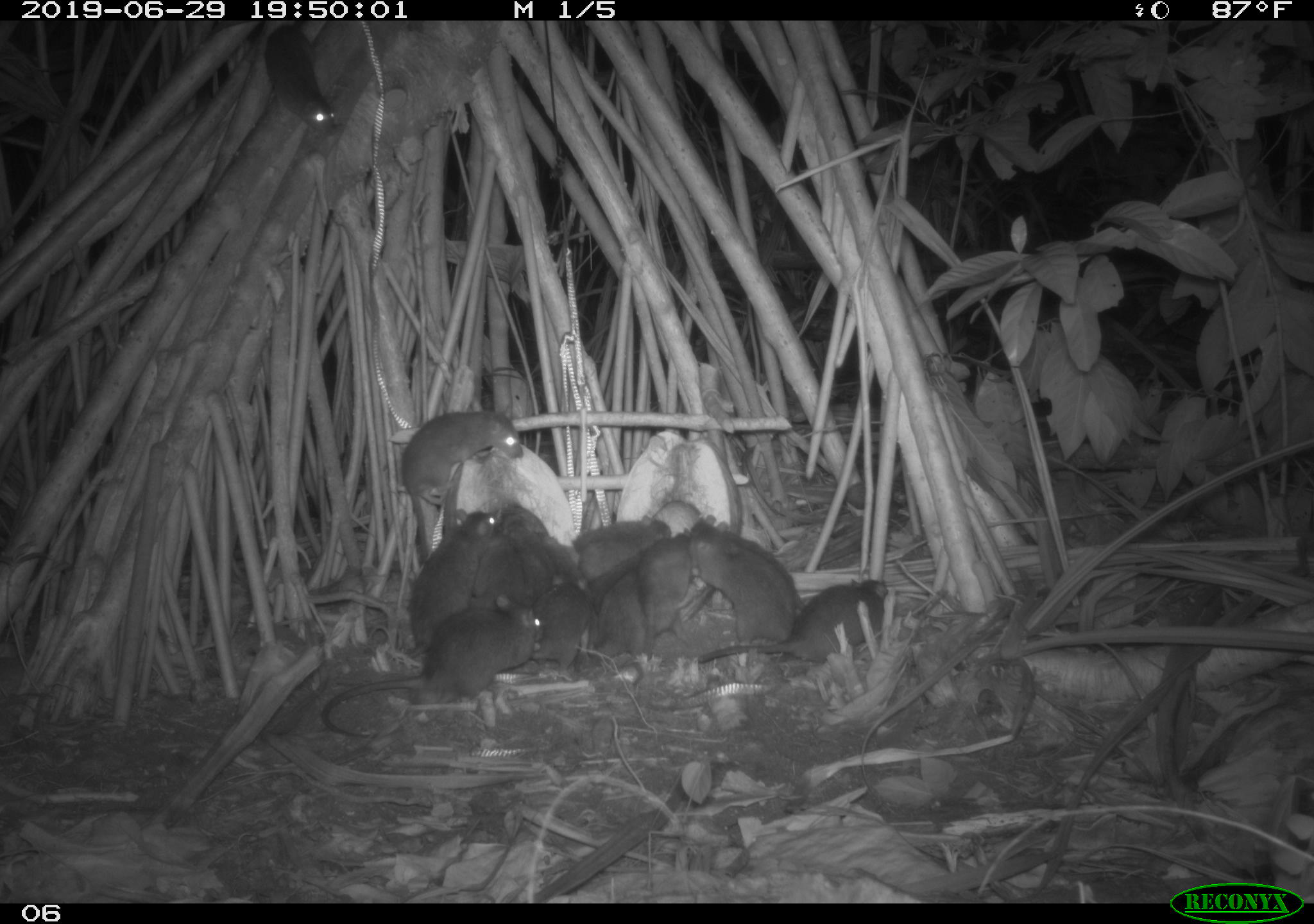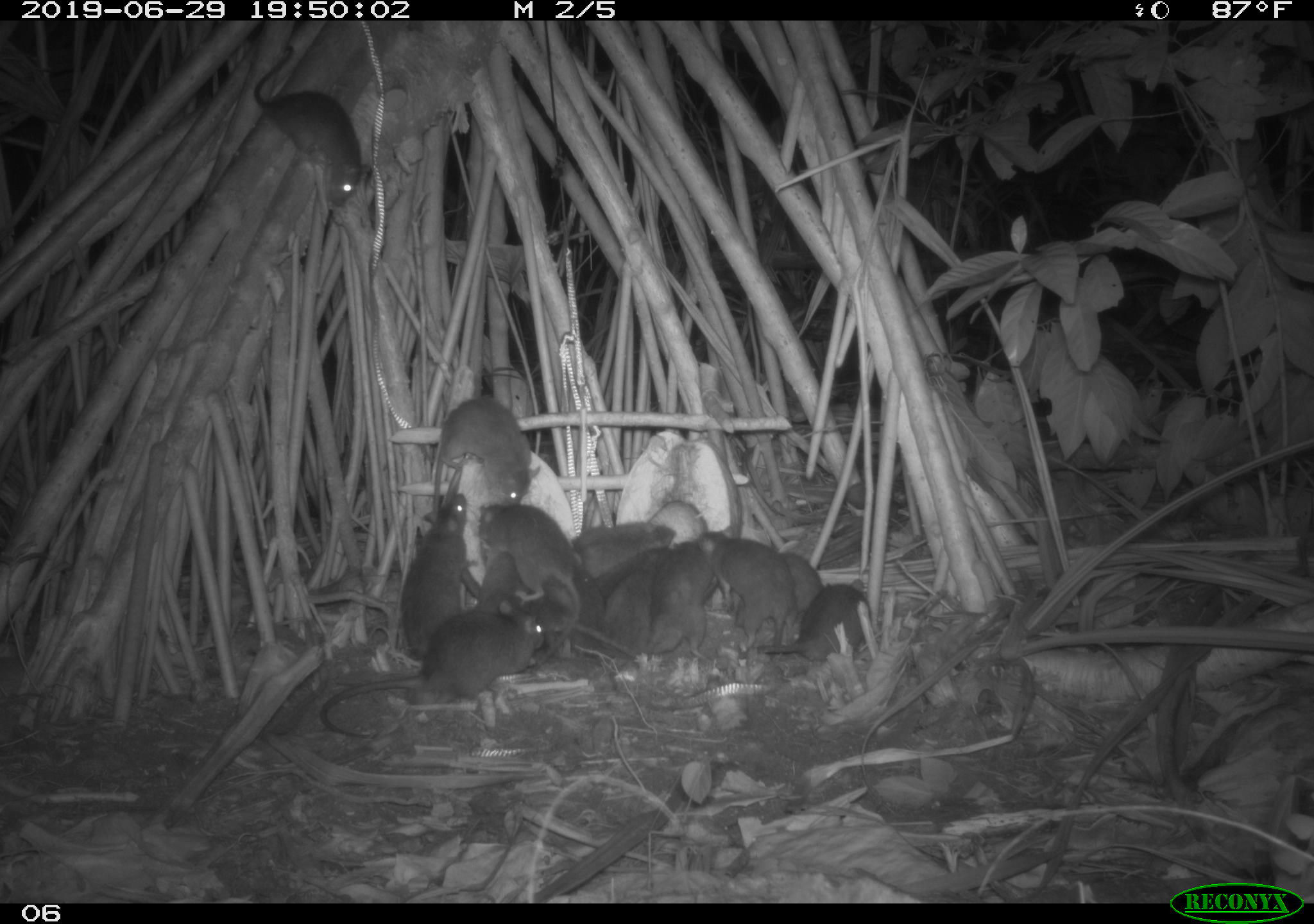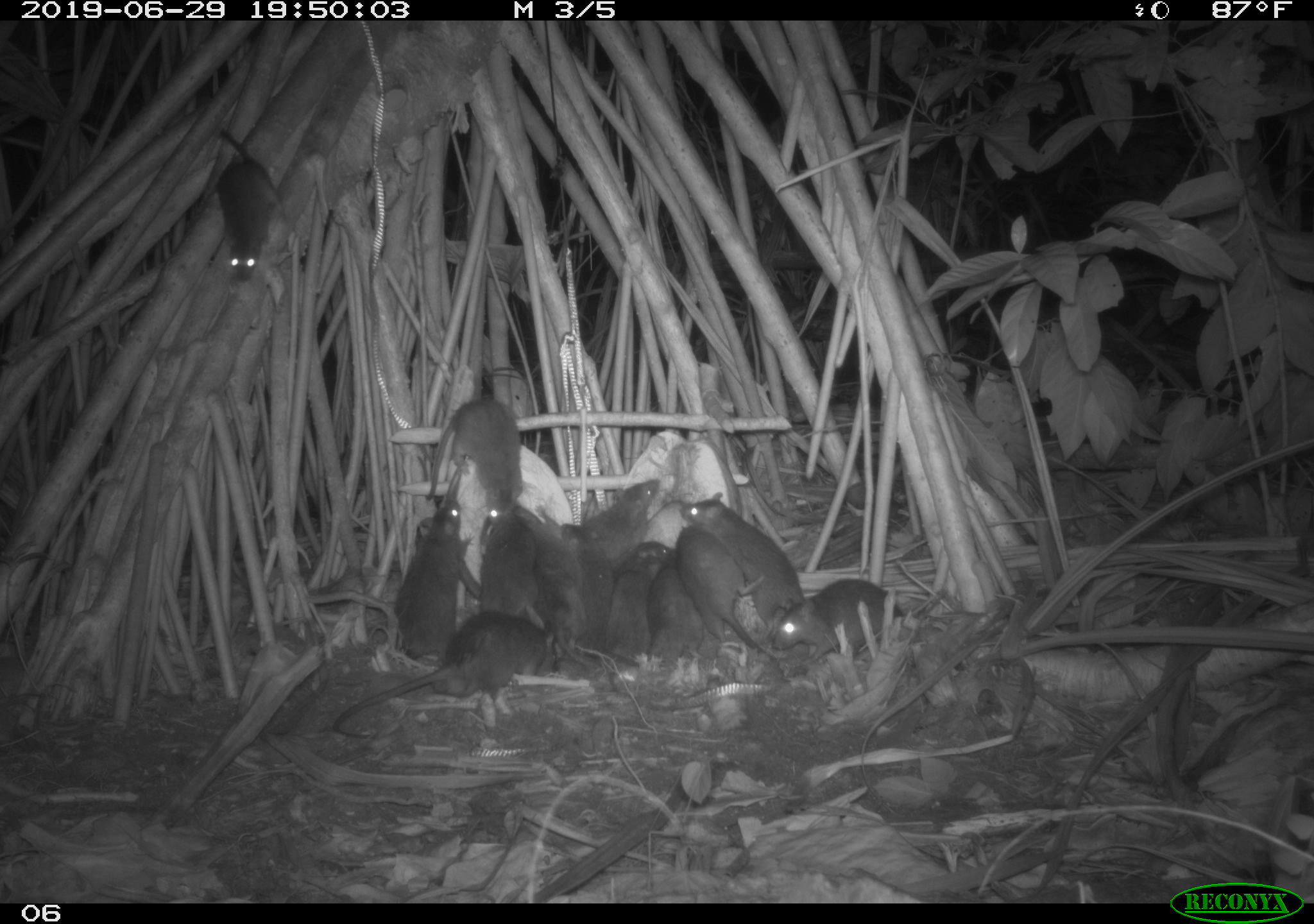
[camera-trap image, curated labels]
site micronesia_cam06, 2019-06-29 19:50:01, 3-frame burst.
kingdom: Animalia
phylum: Chordata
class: Mammalia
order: Rodentia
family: Muridae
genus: Rattus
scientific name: Rattus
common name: rat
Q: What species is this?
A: Rat (Rattus).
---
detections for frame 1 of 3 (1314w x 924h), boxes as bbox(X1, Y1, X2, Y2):
rat: bbox(319, 597, 555, 744); bbox(397, 402, 524, 567); bbox(692, 575, 893, 679); bbox(677, 514, 806, 647); bbox(402, 499, 504, 661); bbox(520, 569, 606, 687); bbox(260, 22, 342, 143); bbox(624, 528, 695, 649); bbox(580, 553, 641, 662); bbox(597, 572, 660, 667); bbox(574, 515, 670, 571); bbox(470, 504, 522, 603); bbox(508, 513, 554, 603); bbox(542, 534, 588, 585)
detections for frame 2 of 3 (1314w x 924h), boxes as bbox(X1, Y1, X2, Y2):
rat: bbox(307, 604, 543, 742); bbox(243, 38, 370, 209); bbox(427, 396, 547, 538); bbox(466, 499, 592, 604); bbox(403, 491, 473, 670); bbox(581, 552, 687, 660); bbox(703, 527, 790, 651); bbox(650, 538, 729, 672); bbox(768, 576, 876, 670); bbox(565, 507, 671, 594); bbox(774, 540, 831, 622)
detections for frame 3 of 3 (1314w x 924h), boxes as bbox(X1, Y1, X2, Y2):
rat: bbox(333, 619, 577, 730); bbox(653, 522, 783, 667); bbox(680, 491, 794, 632); bbox(395, 495, 481, 663); bbox(768, 577, 914, 672); bbox(207, 127, 295, 284); bbox(425, 396, 529, 526); bbox(518, 502, 588, 655); bbox(603, 540, 673, 682); bbox(577, 475, 665, 560); bbox(478, 497, 532, 622); bbox(643, 568, 706, 669); bbox(580, 551, 620, 672)